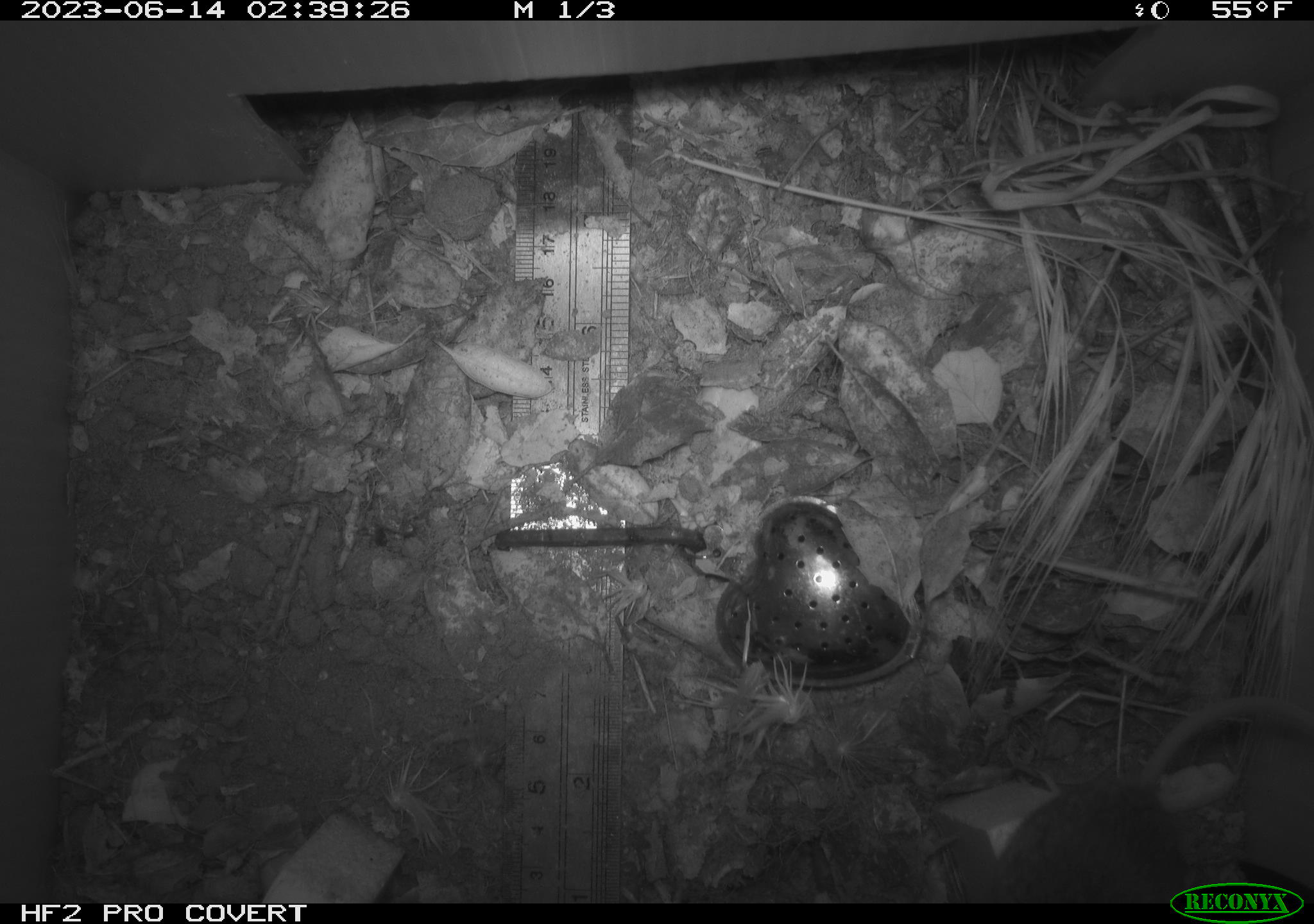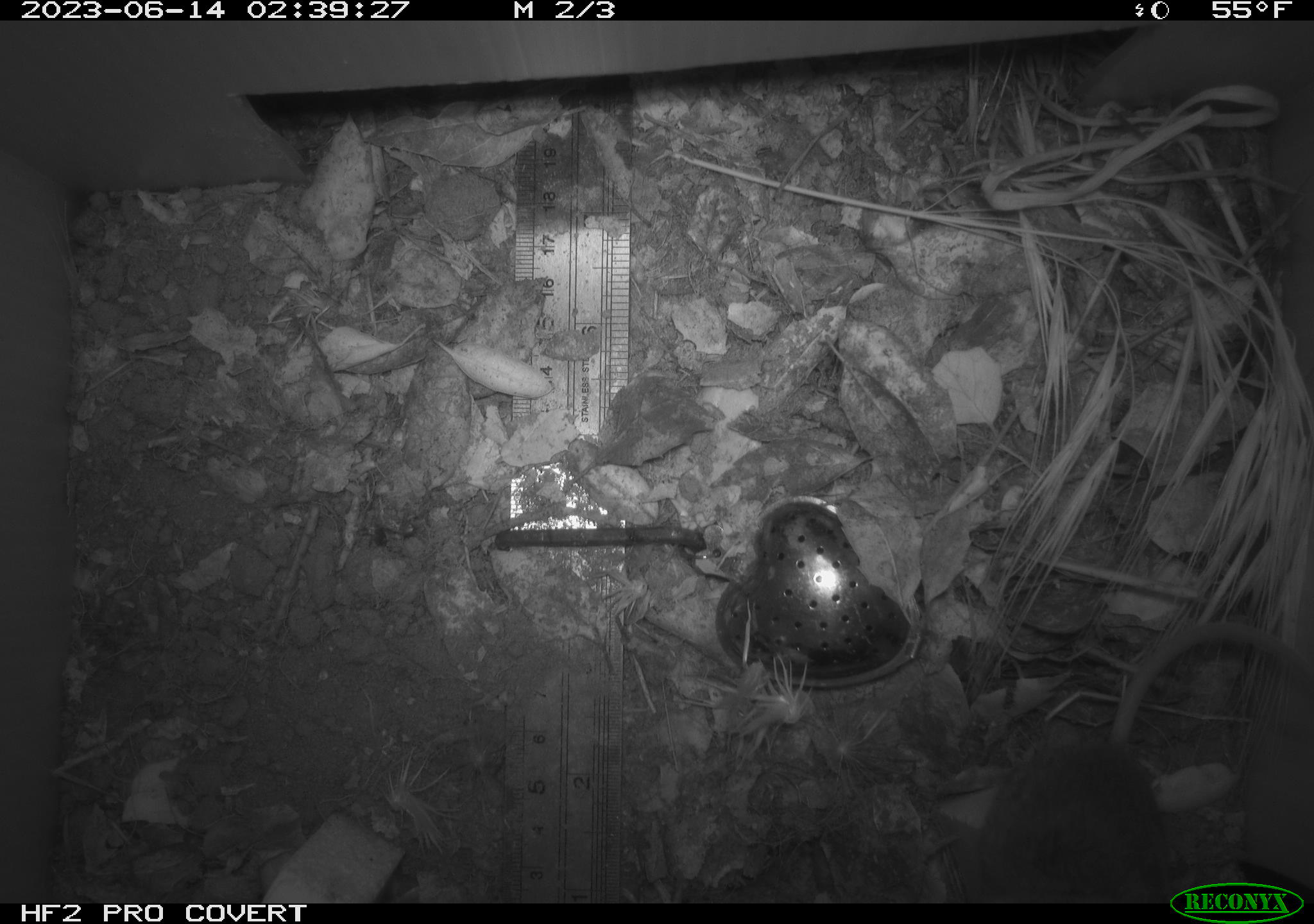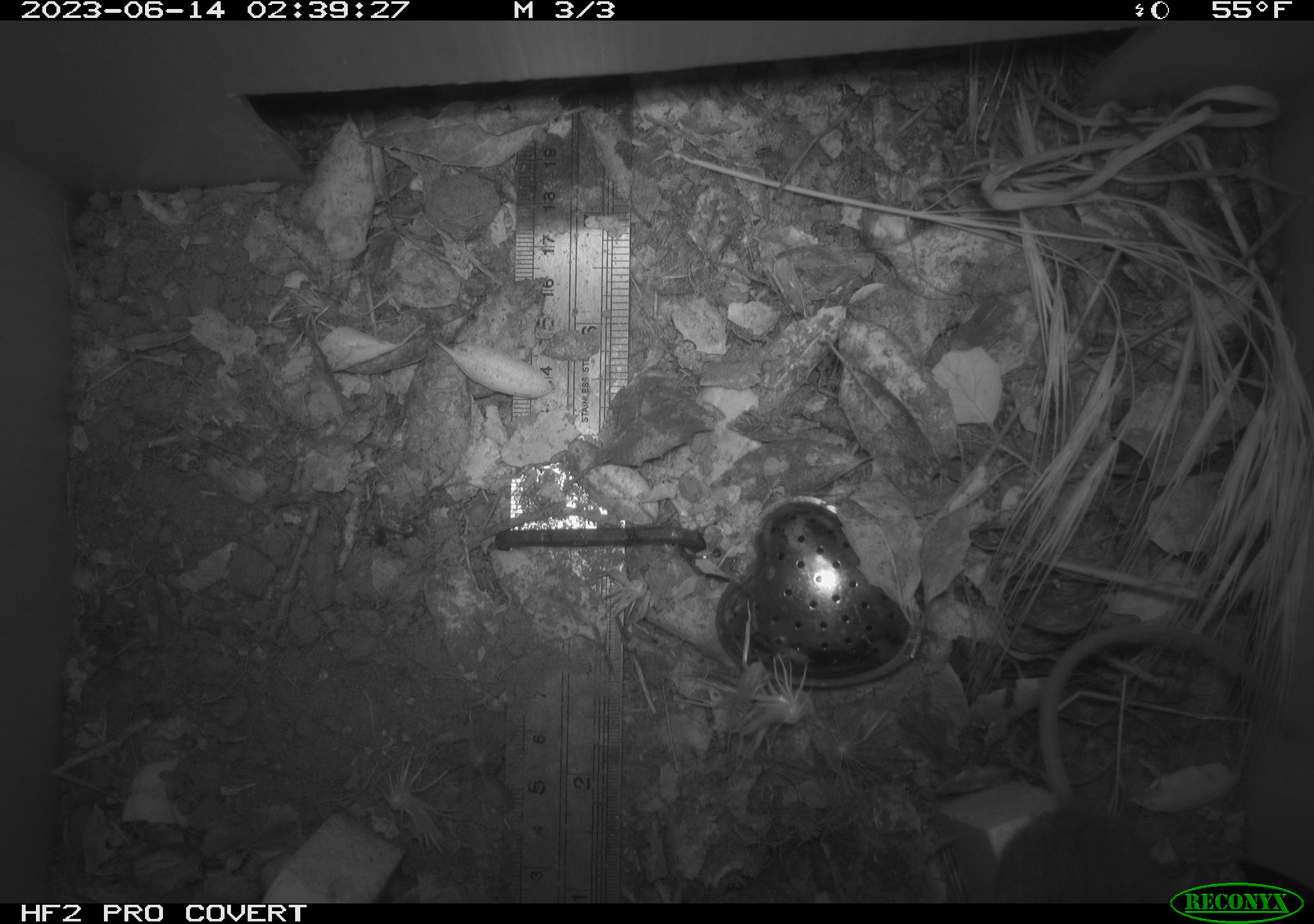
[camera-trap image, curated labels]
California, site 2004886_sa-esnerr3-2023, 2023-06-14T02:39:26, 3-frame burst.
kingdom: Animalia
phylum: Chordata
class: Mammalia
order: Rodentia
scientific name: Rodentia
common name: mouse species